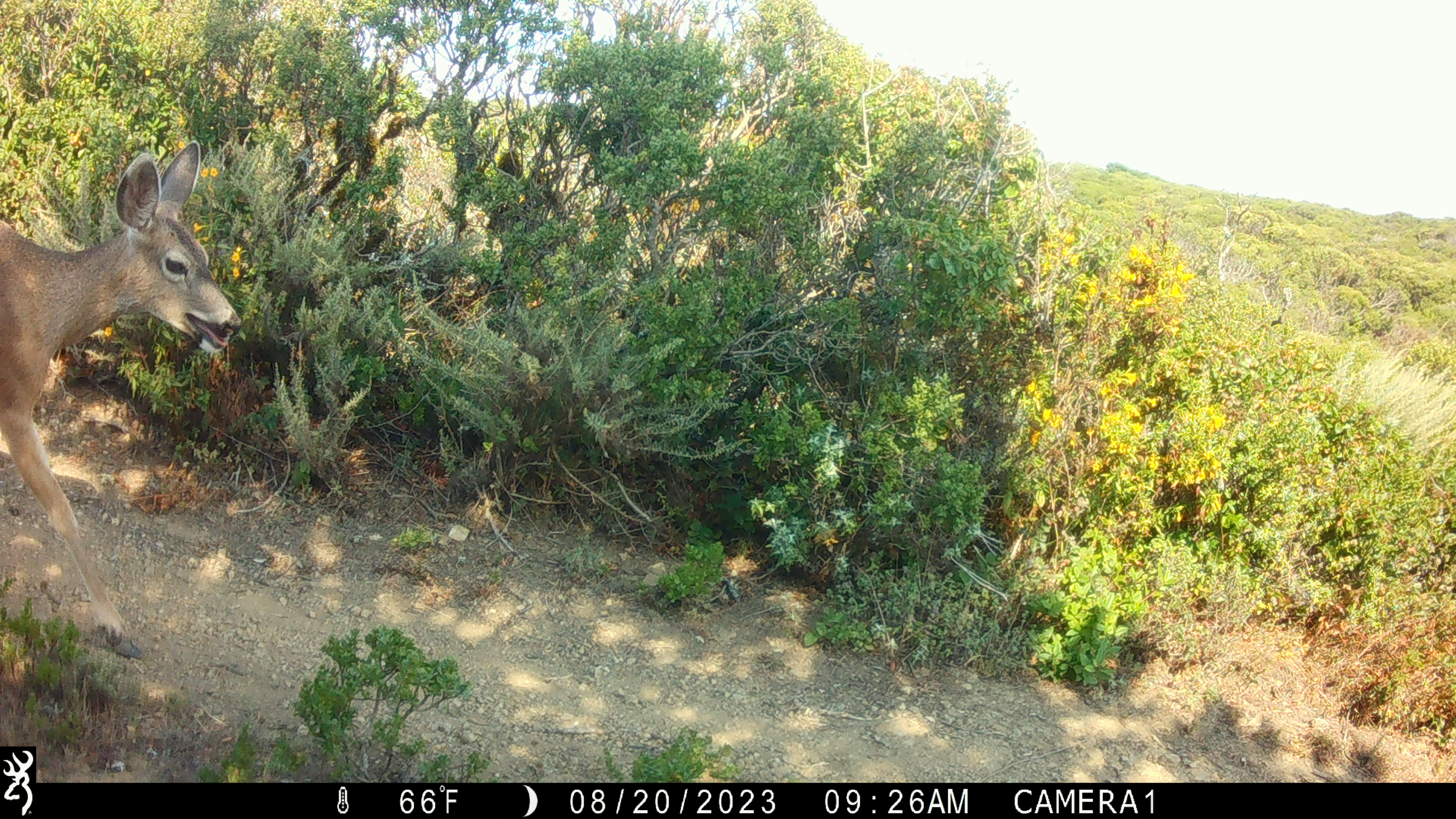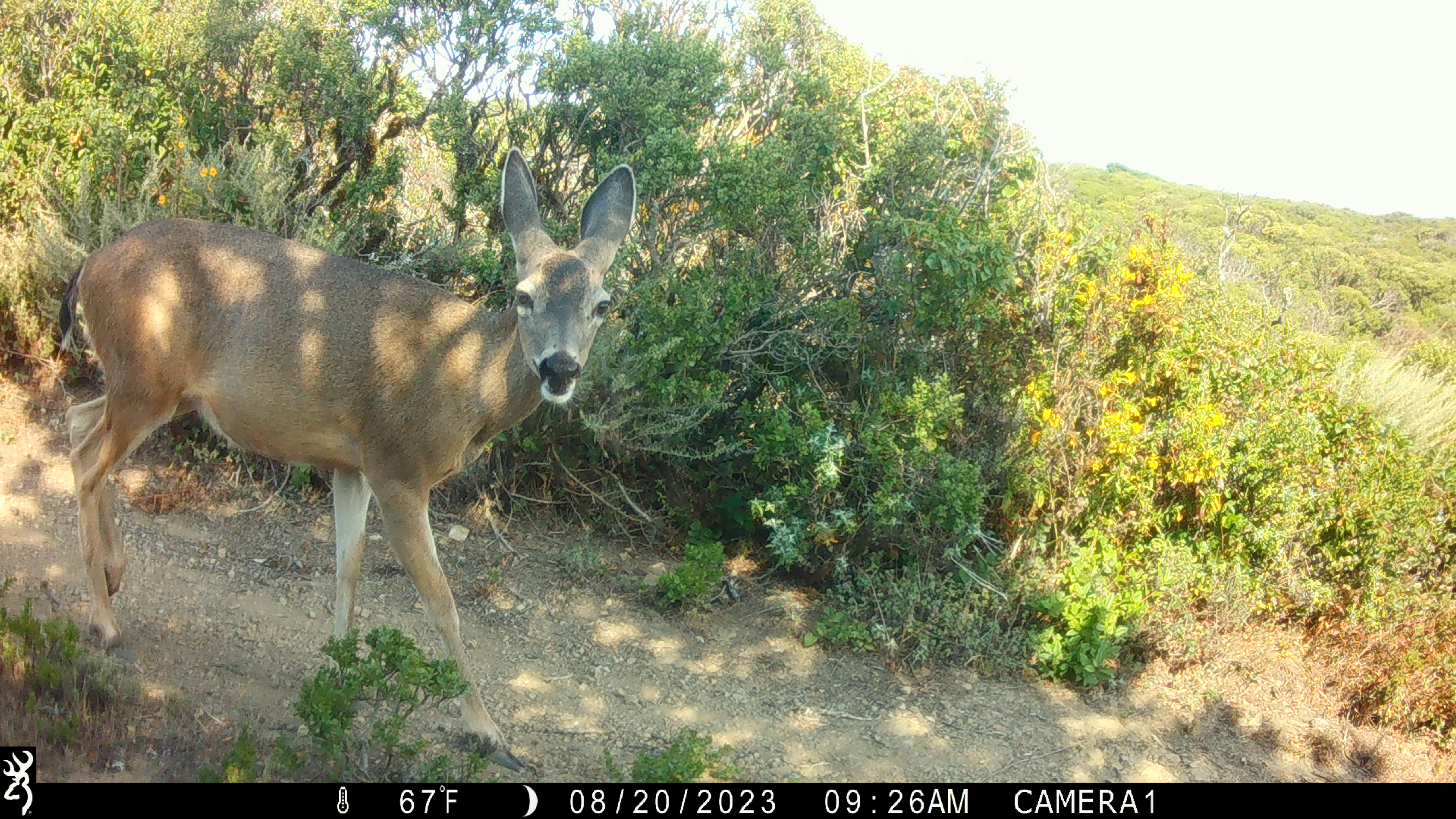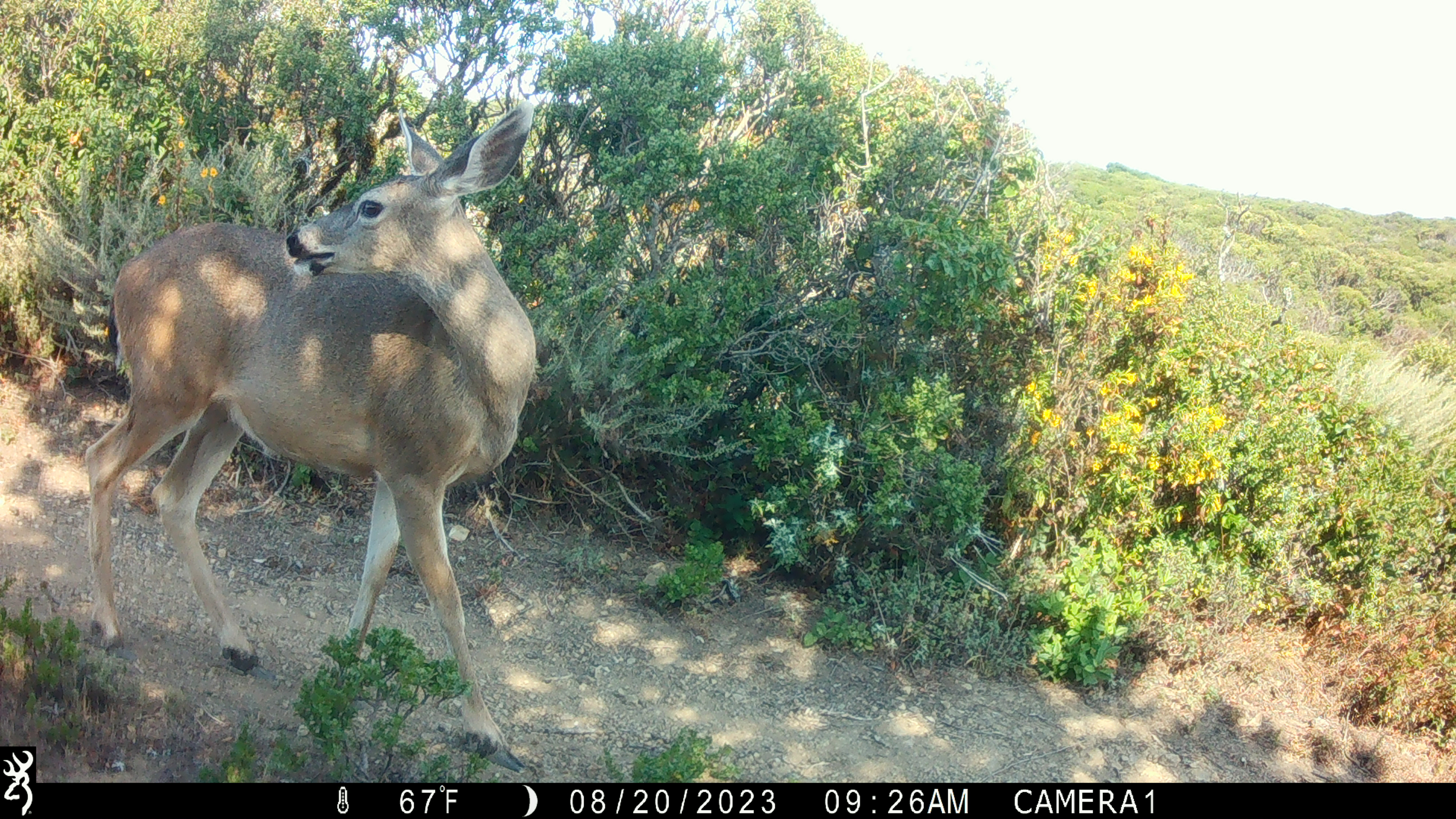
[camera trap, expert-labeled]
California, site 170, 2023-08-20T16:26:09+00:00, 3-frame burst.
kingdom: Animalia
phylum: Chordata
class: Mammalia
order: Artiodactyla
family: Cervidae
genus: Odocoileus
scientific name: Odocoileus hemionus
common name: mule deer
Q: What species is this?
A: Mule deer (Odocoileus hemionus).